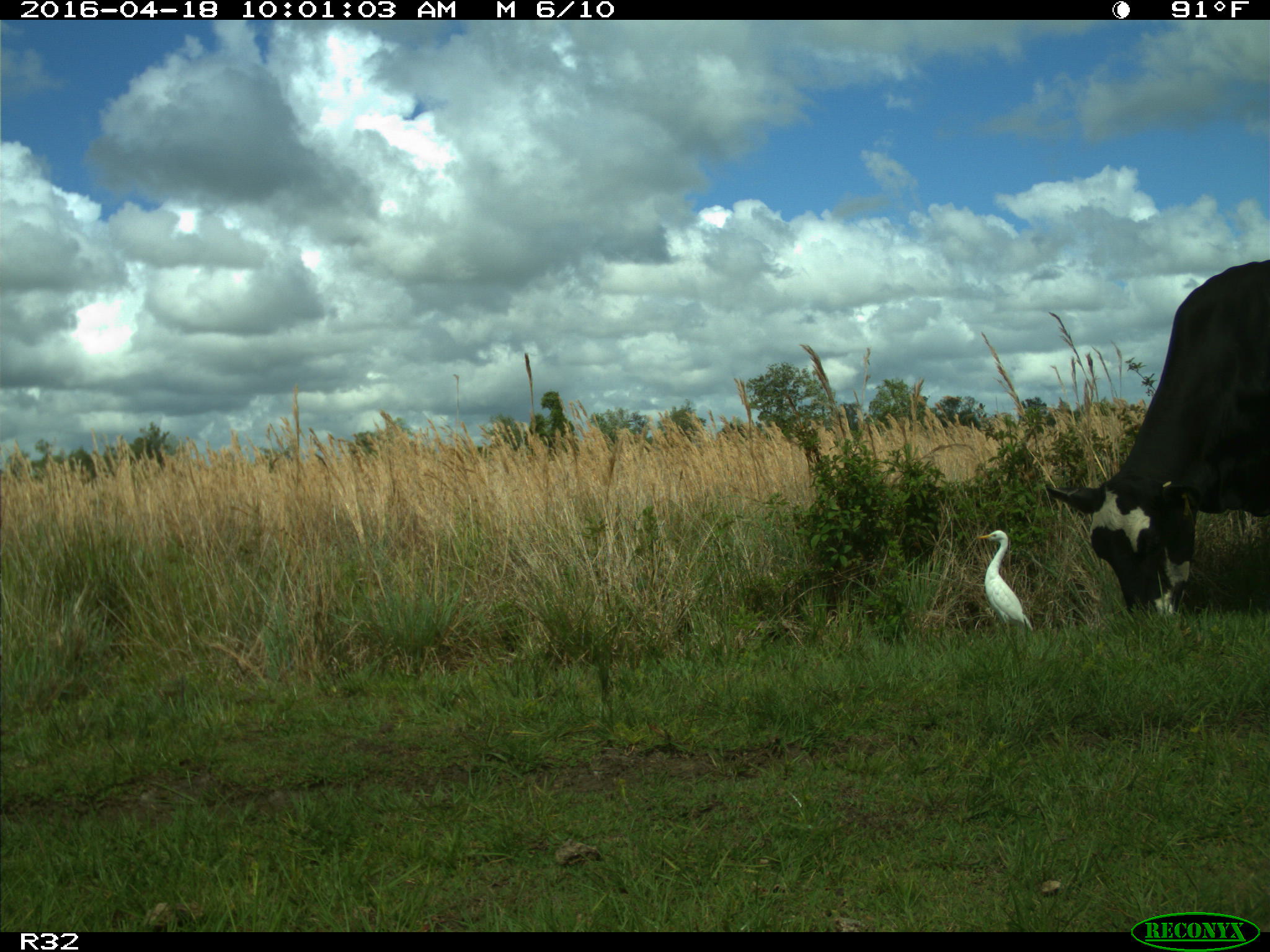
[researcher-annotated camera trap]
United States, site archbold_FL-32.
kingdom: Animalia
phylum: Chordata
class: Mammalia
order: Artiodactyla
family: Bovidae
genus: Bos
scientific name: Bos taurus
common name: domestic cow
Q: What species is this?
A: Bos taurus (domestic cow).